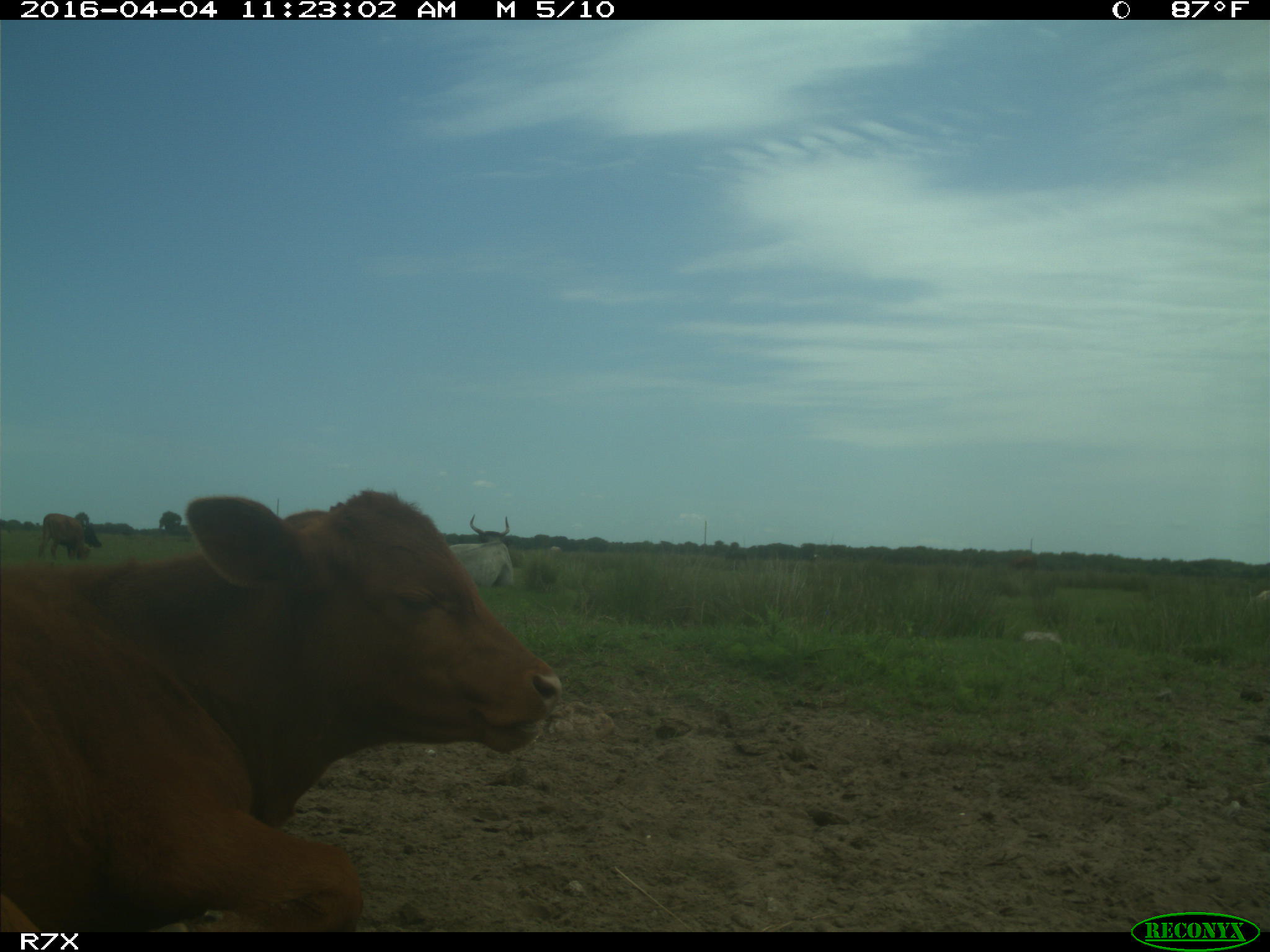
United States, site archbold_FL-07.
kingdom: Animalia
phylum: Chordata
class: Mammalia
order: Artiodactyla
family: Bovidae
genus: Bos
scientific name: Bos taurus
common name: domestic cow